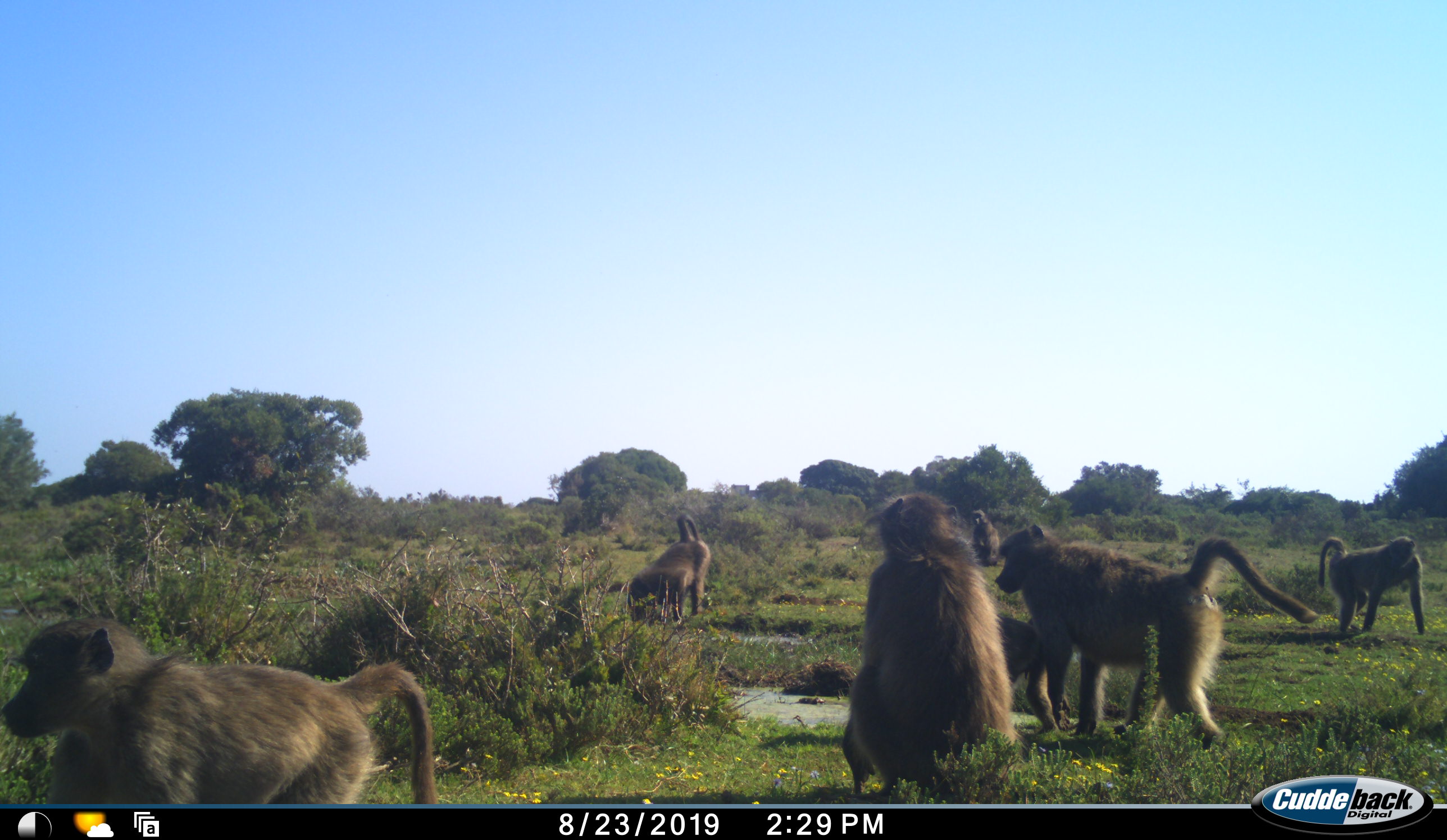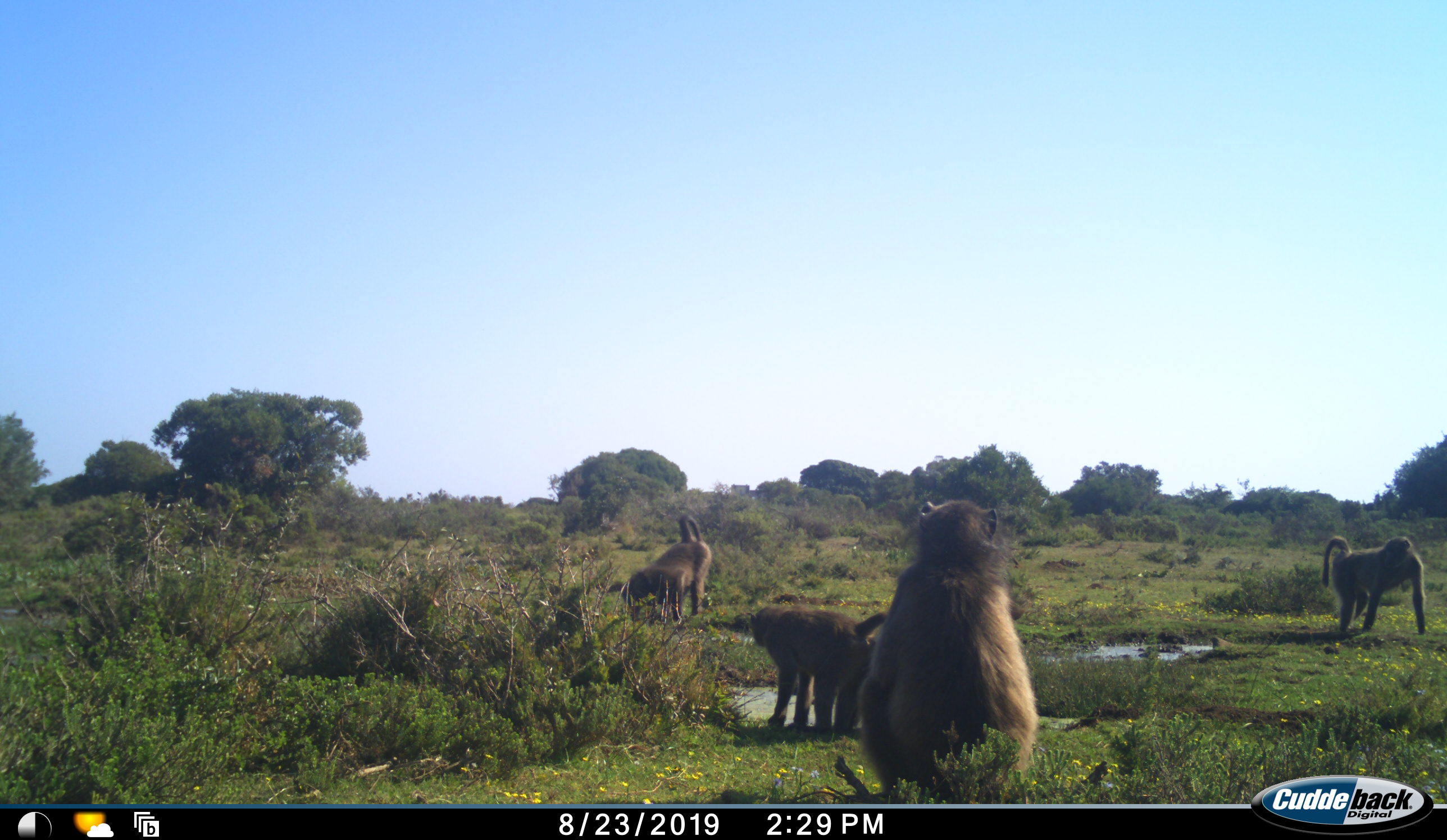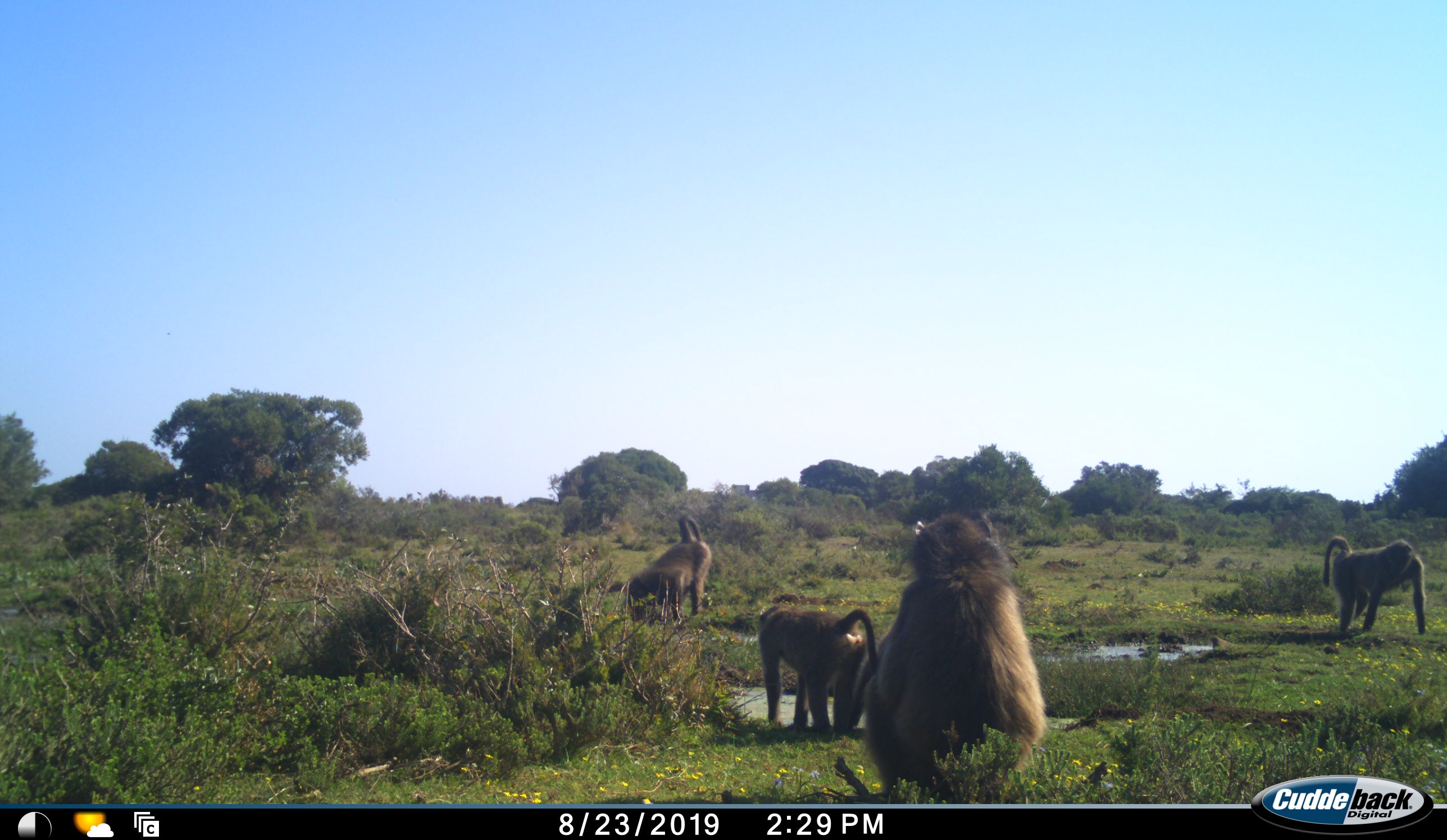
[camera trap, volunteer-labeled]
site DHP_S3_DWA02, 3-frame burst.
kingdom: Animalia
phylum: Chordata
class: Mammalia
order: Primates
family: Cercopithecidae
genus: Papio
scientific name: Papio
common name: baboon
Baboon (Papio), count 7. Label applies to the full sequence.